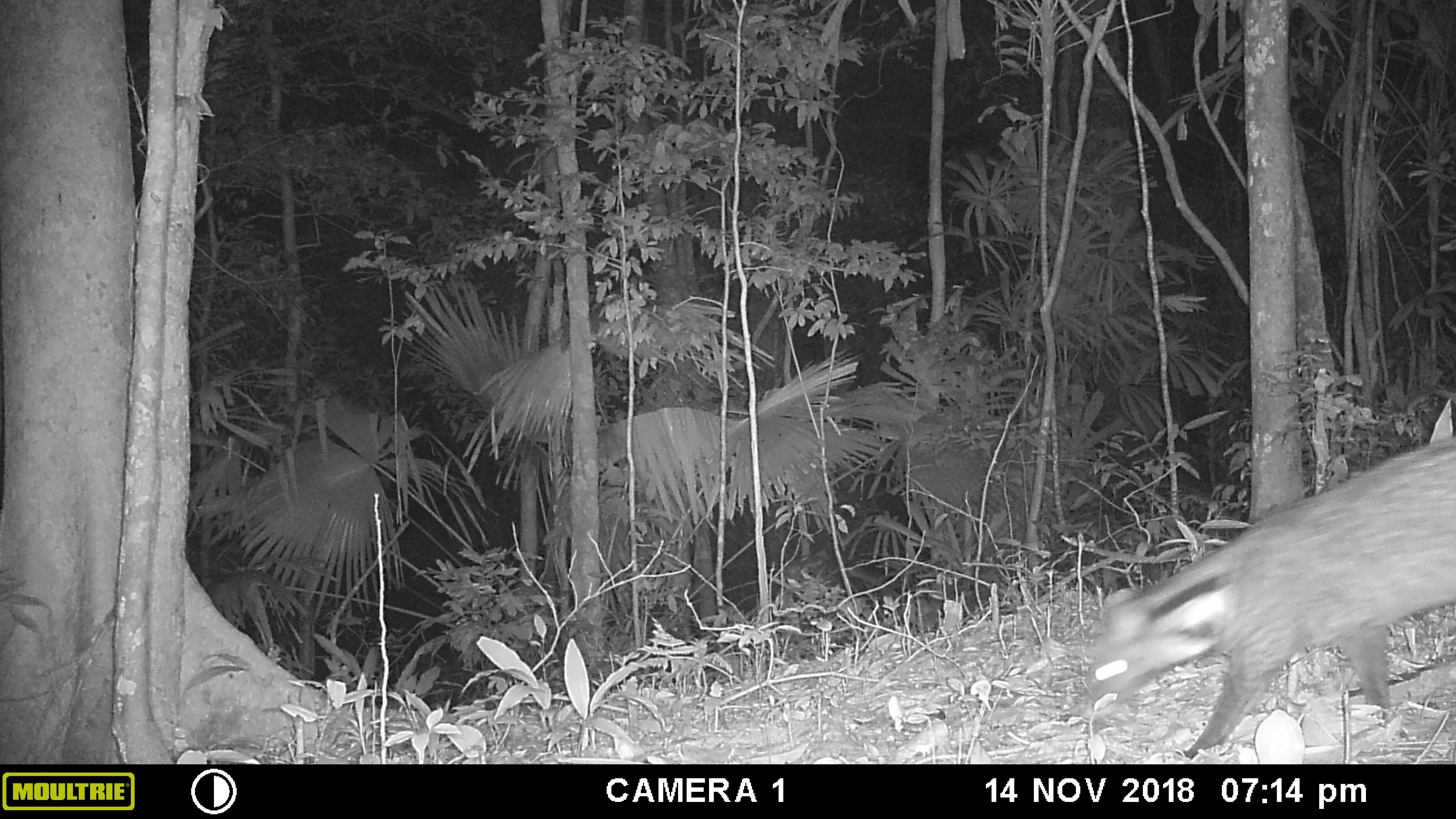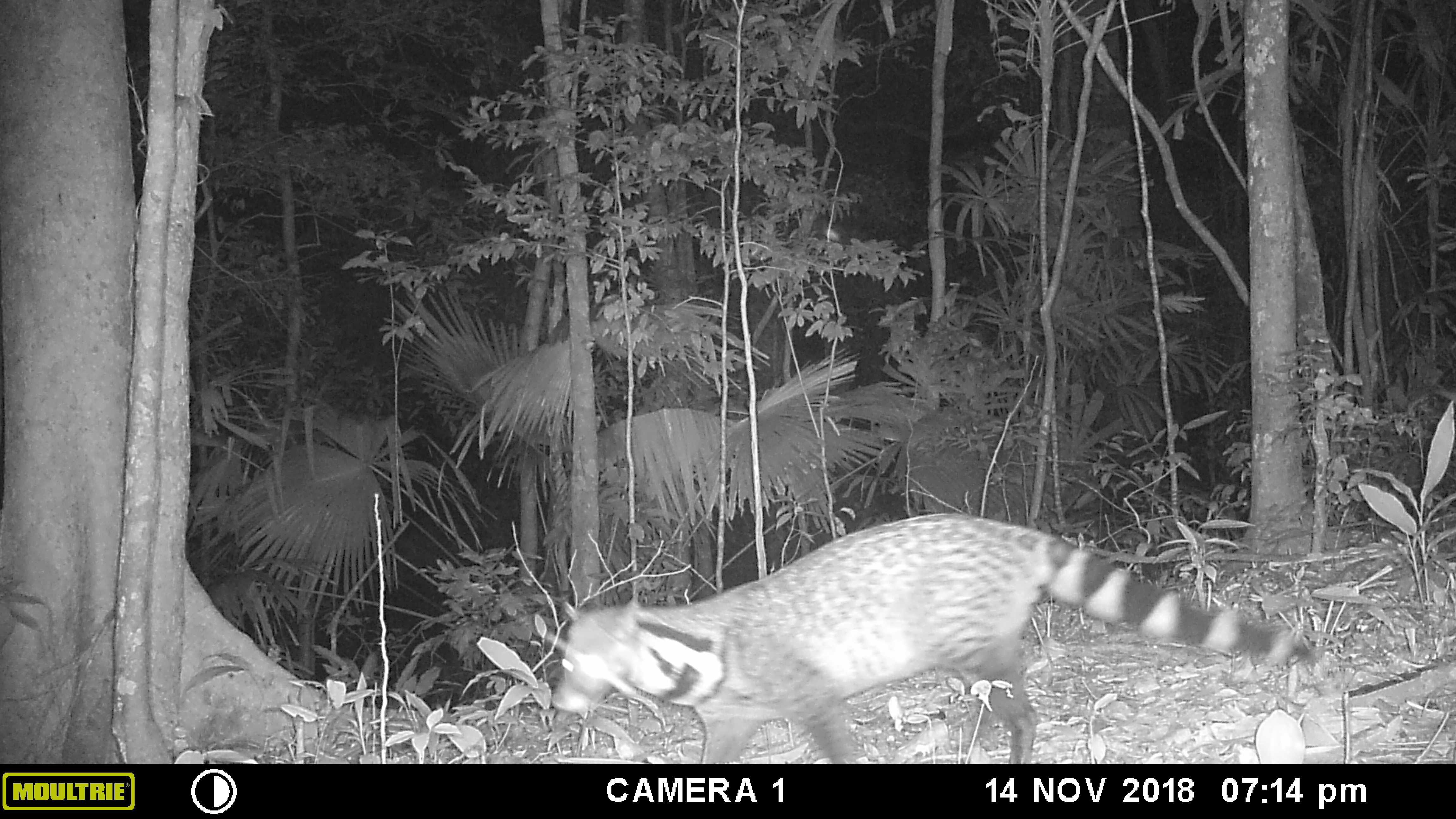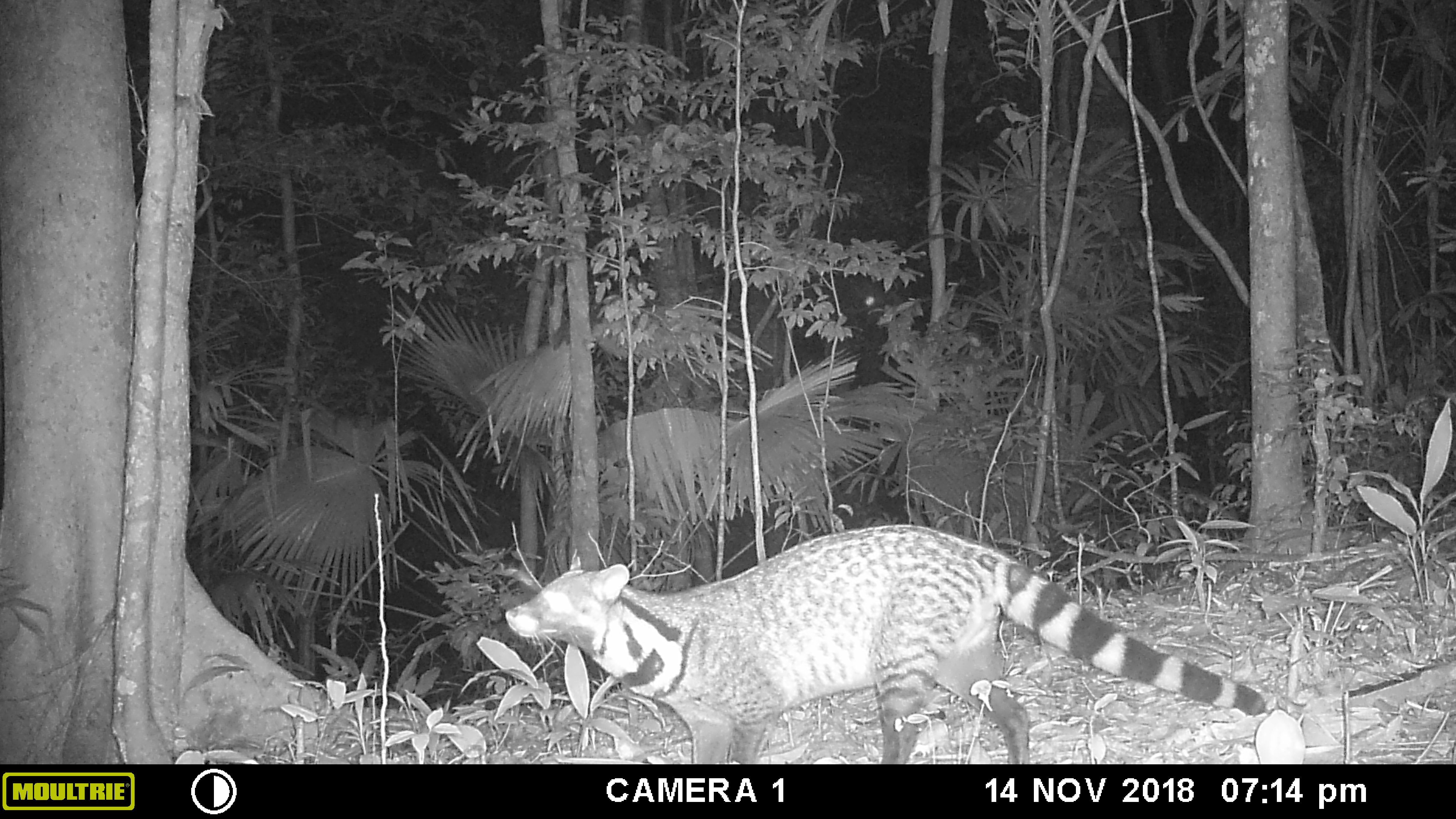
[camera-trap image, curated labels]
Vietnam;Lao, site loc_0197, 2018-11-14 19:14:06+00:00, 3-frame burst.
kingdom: Animalia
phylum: Chordata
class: Mammalia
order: Carnivora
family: Viverridae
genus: Viverra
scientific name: Viverra zibetha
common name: large indian civet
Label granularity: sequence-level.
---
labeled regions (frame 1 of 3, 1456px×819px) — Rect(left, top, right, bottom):
large indian civet: Rect(1082, 435, 1456, 758)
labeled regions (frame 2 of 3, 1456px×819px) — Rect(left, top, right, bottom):
large indian civet: Rect(551, 510, 1318, 764)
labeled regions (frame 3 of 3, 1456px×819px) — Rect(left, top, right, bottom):
large indian civet: Rect(501, 523, 1265, 763)